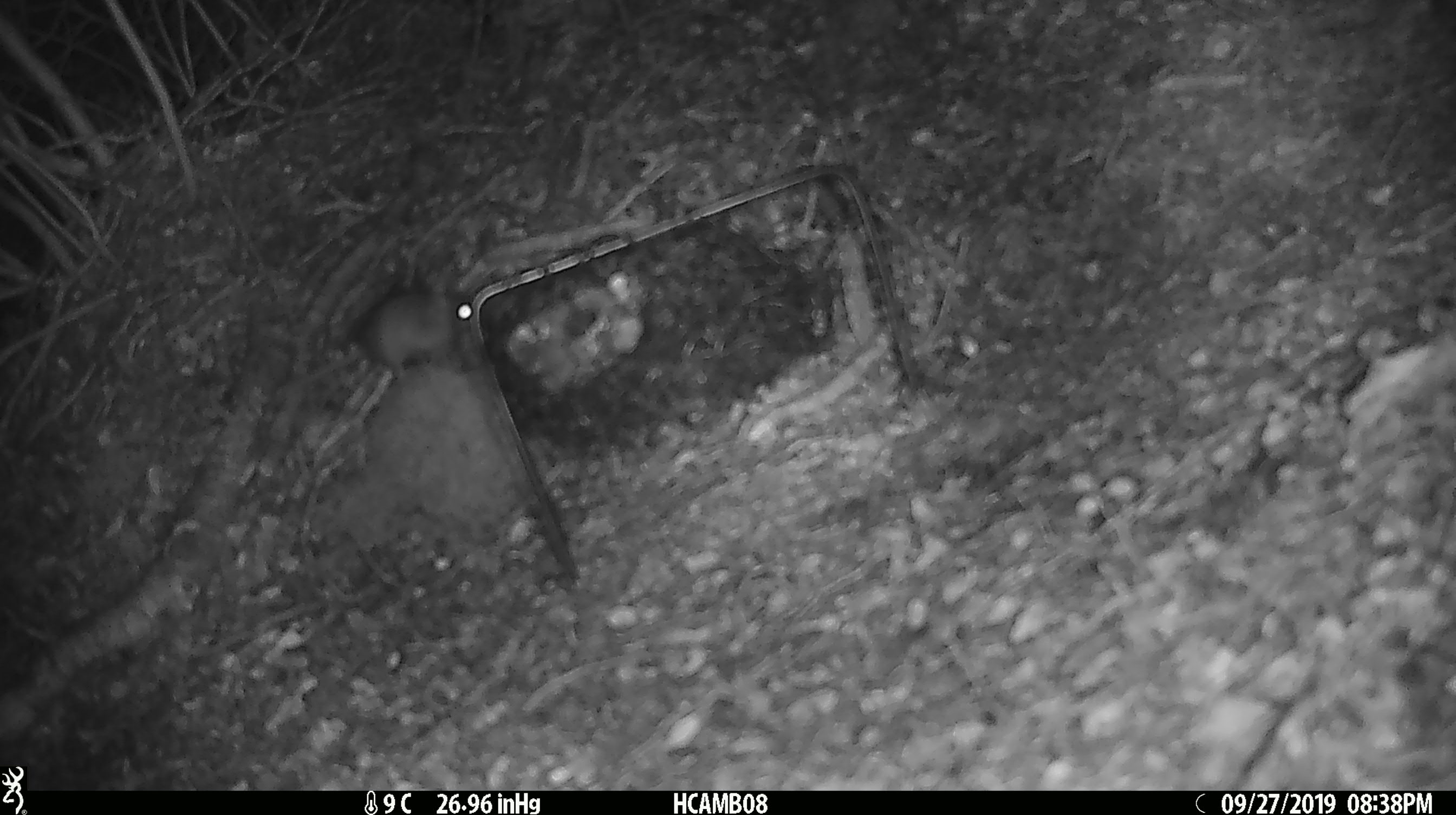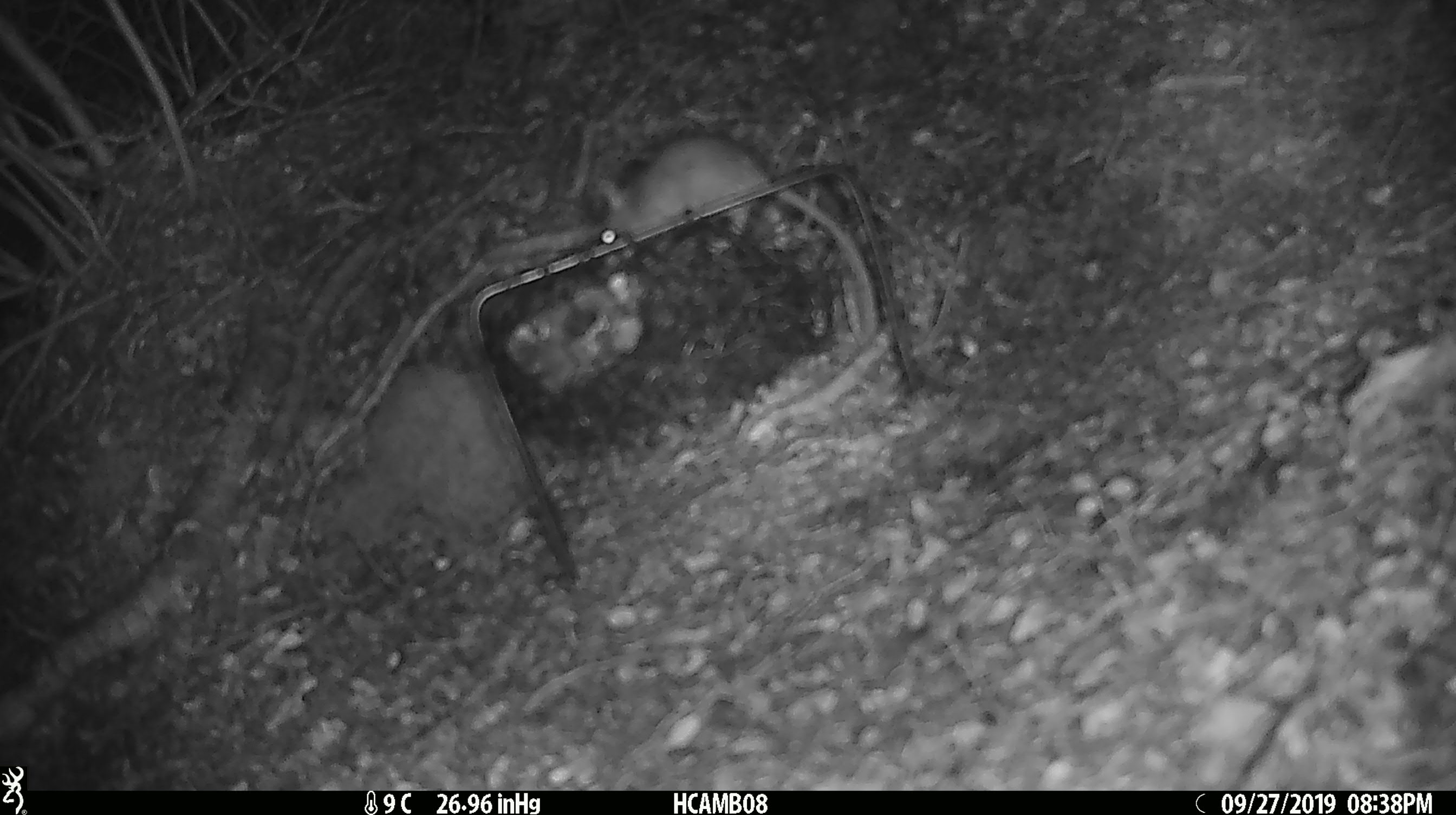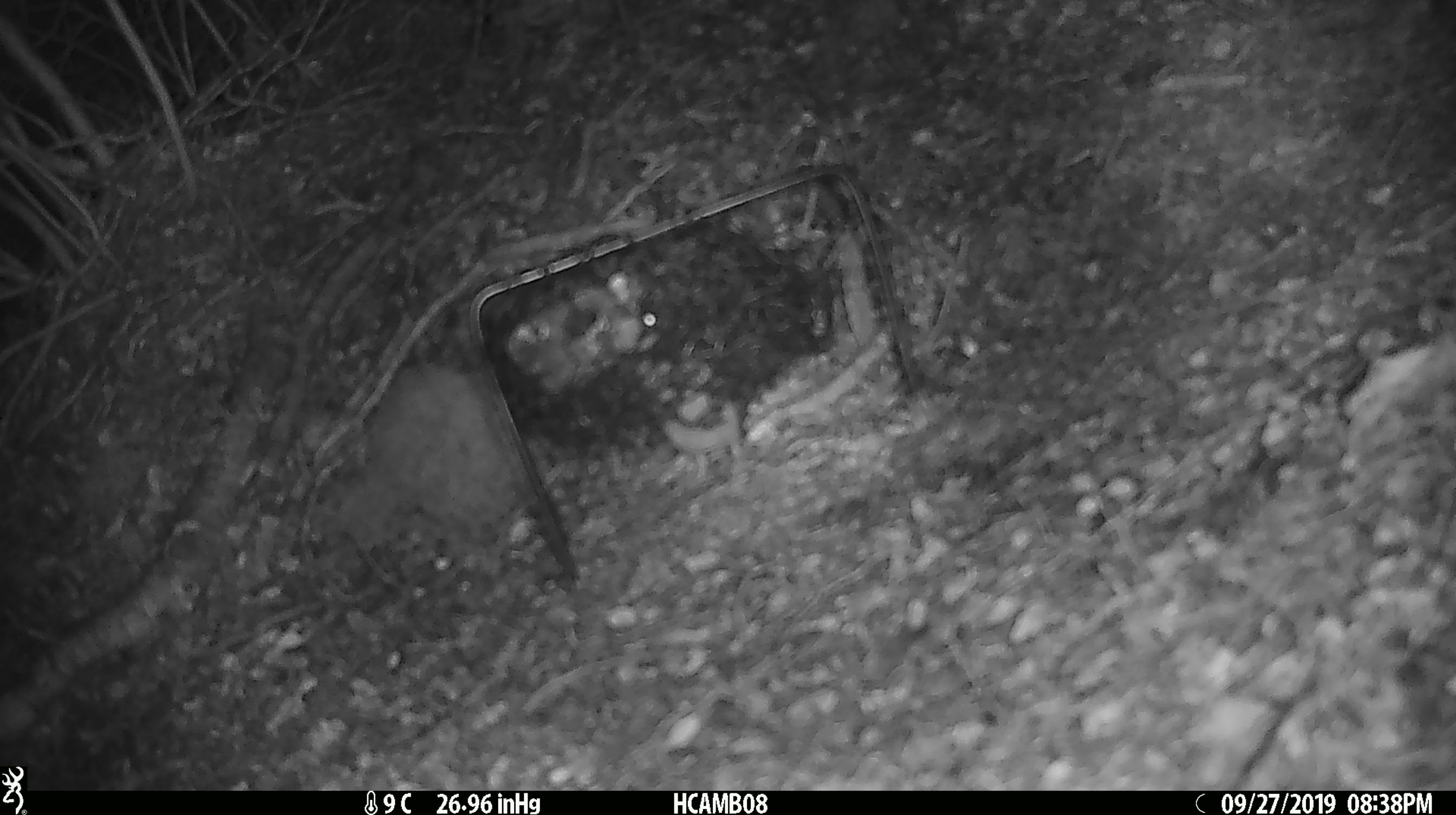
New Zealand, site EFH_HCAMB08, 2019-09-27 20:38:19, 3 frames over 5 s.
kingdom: Animalia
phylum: Chordata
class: Mammalia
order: Rodentia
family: Muridae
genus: Mus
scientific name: Mus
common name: mouse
Mouse (Mus).